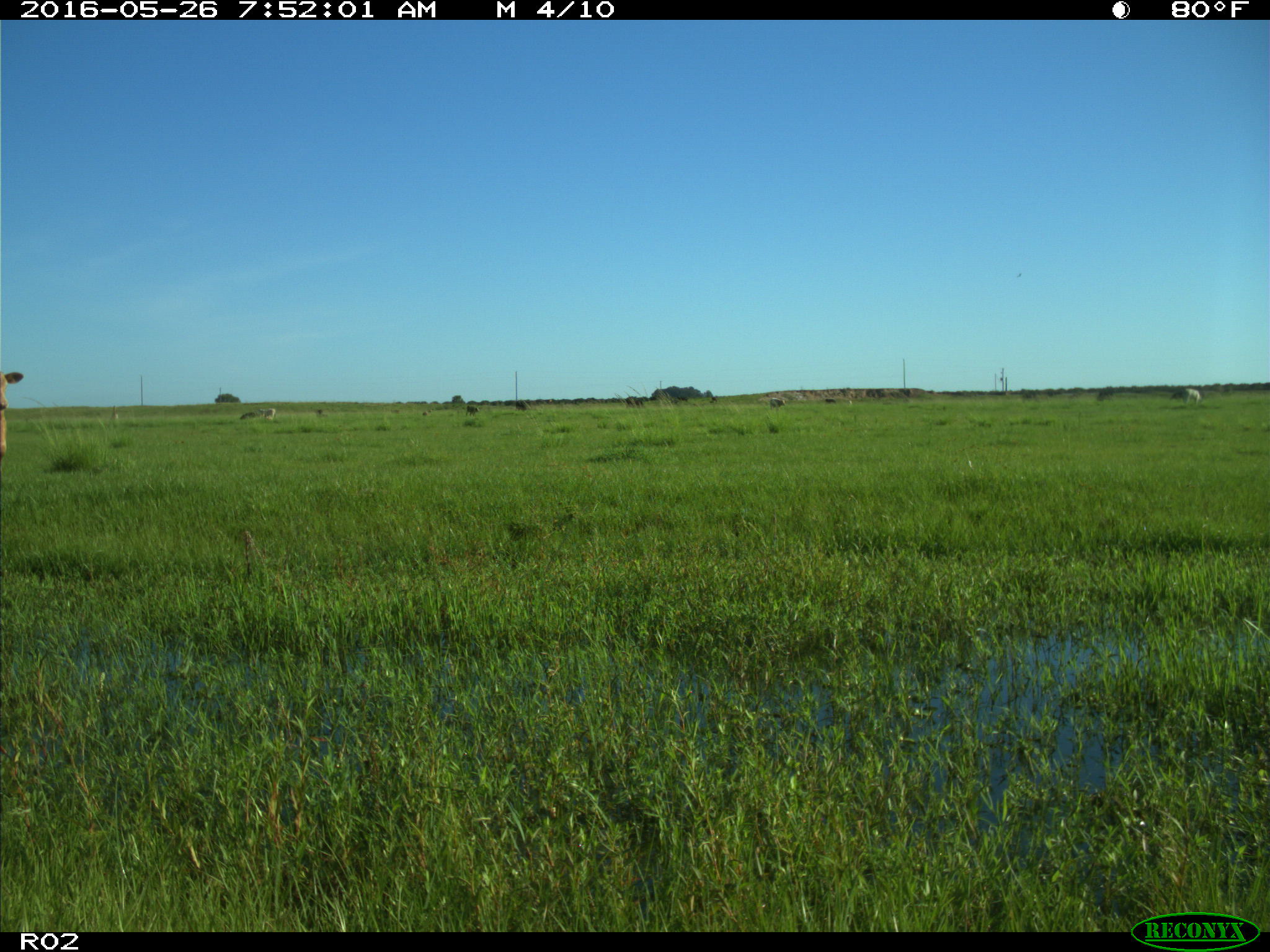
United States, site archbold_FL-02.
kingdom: Animalia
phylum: Chordata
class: Mammalia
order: Artiodactyla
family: Bovidae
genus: Bos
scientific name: Bos taurus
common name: domestic cow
Bos taurus (domestic cow).